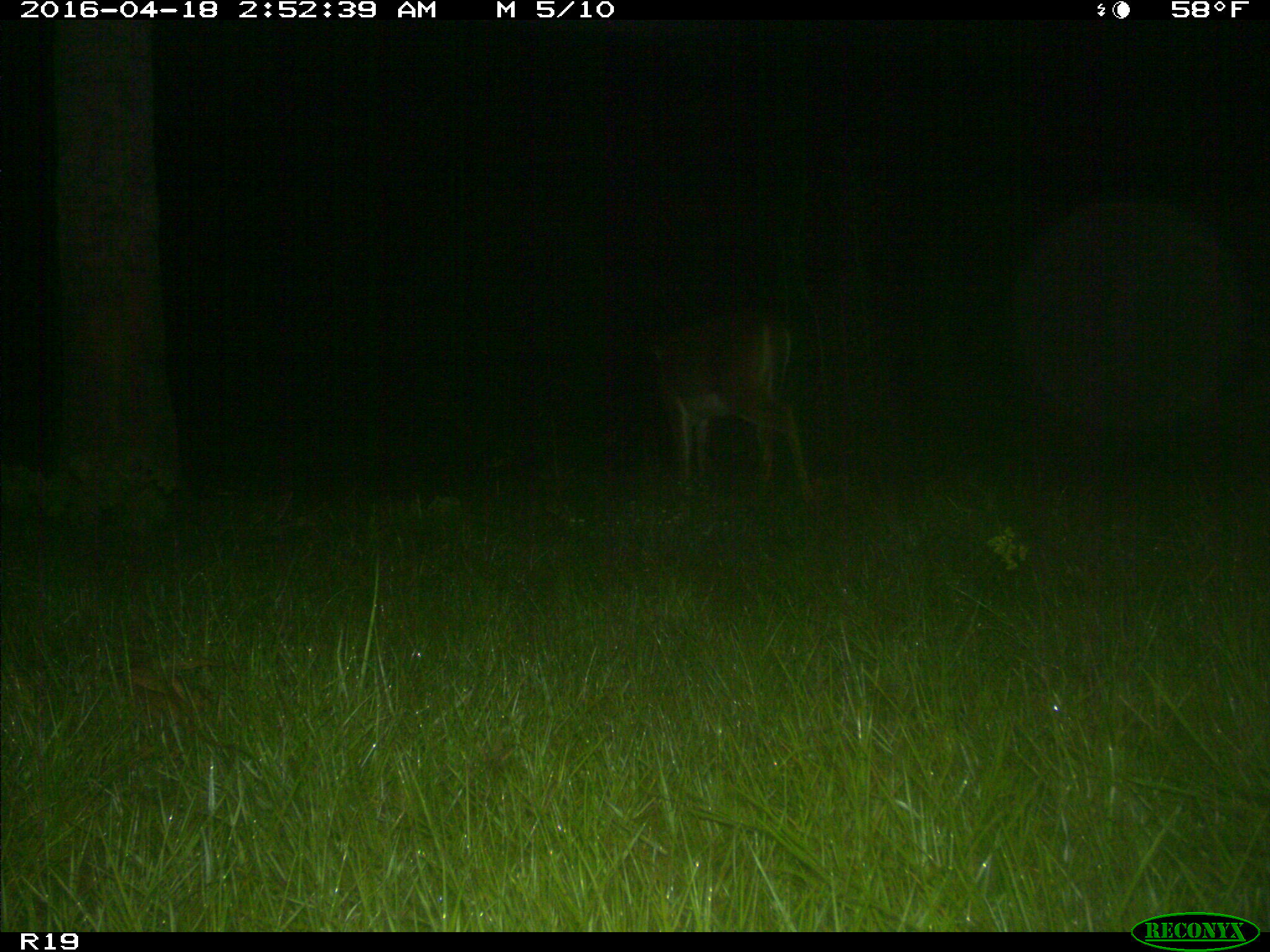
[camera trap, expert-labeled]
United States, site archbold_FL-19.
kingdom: Animalia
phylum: Chordata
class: Mammalia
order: Artiodactyla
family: Cervidae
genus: Odocoileus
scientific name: Odocoileus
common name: deer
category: unidentified deer